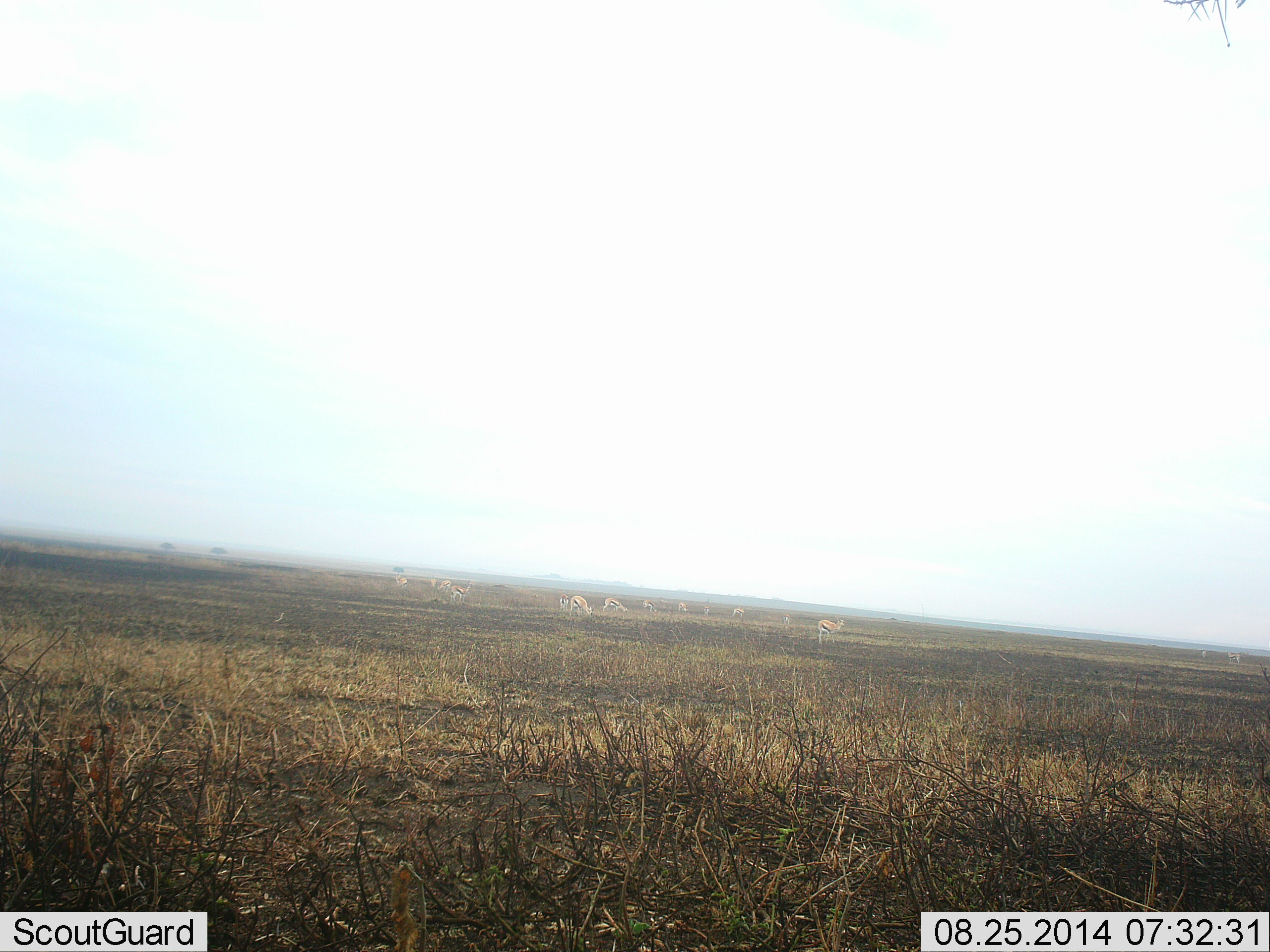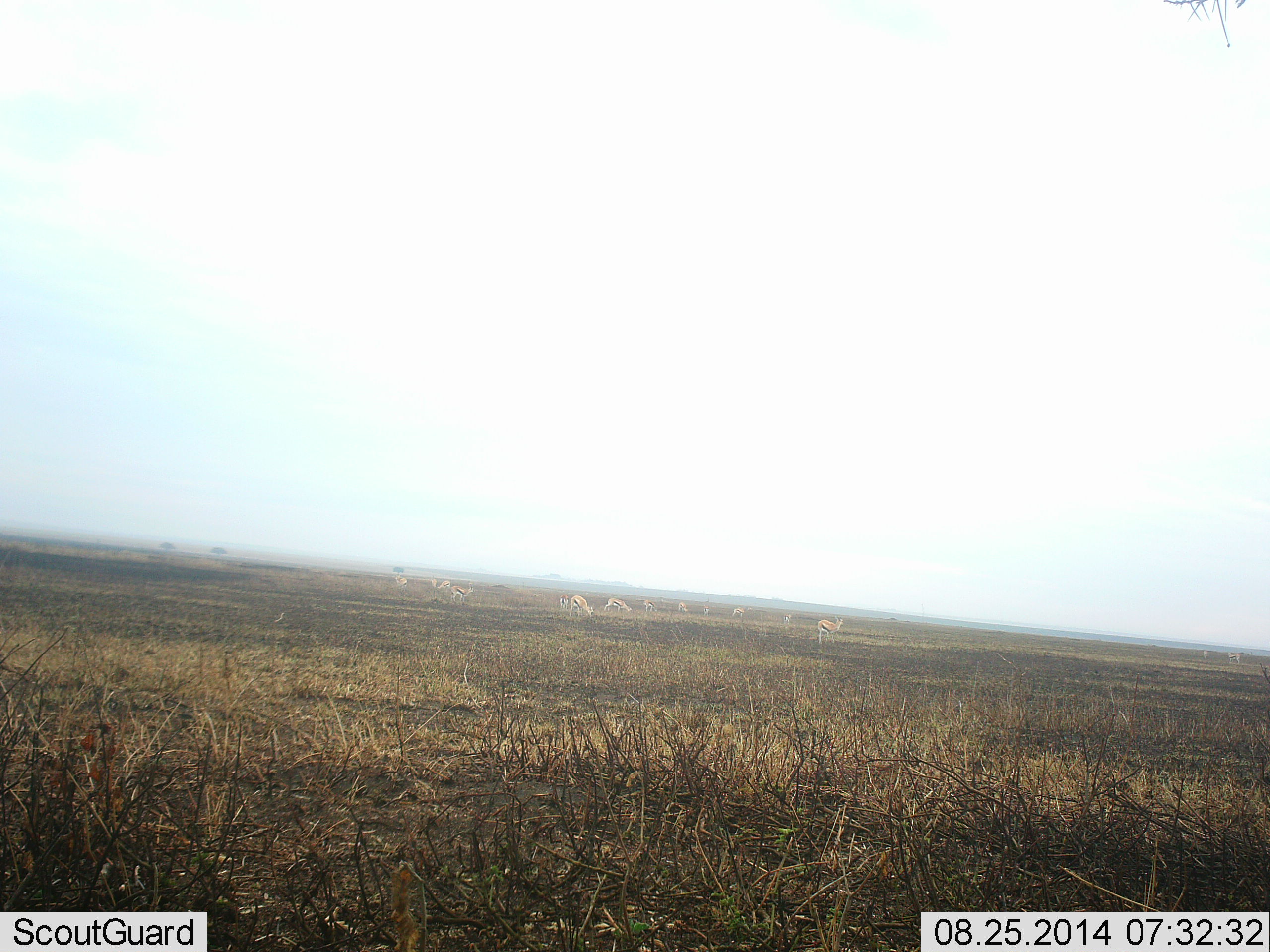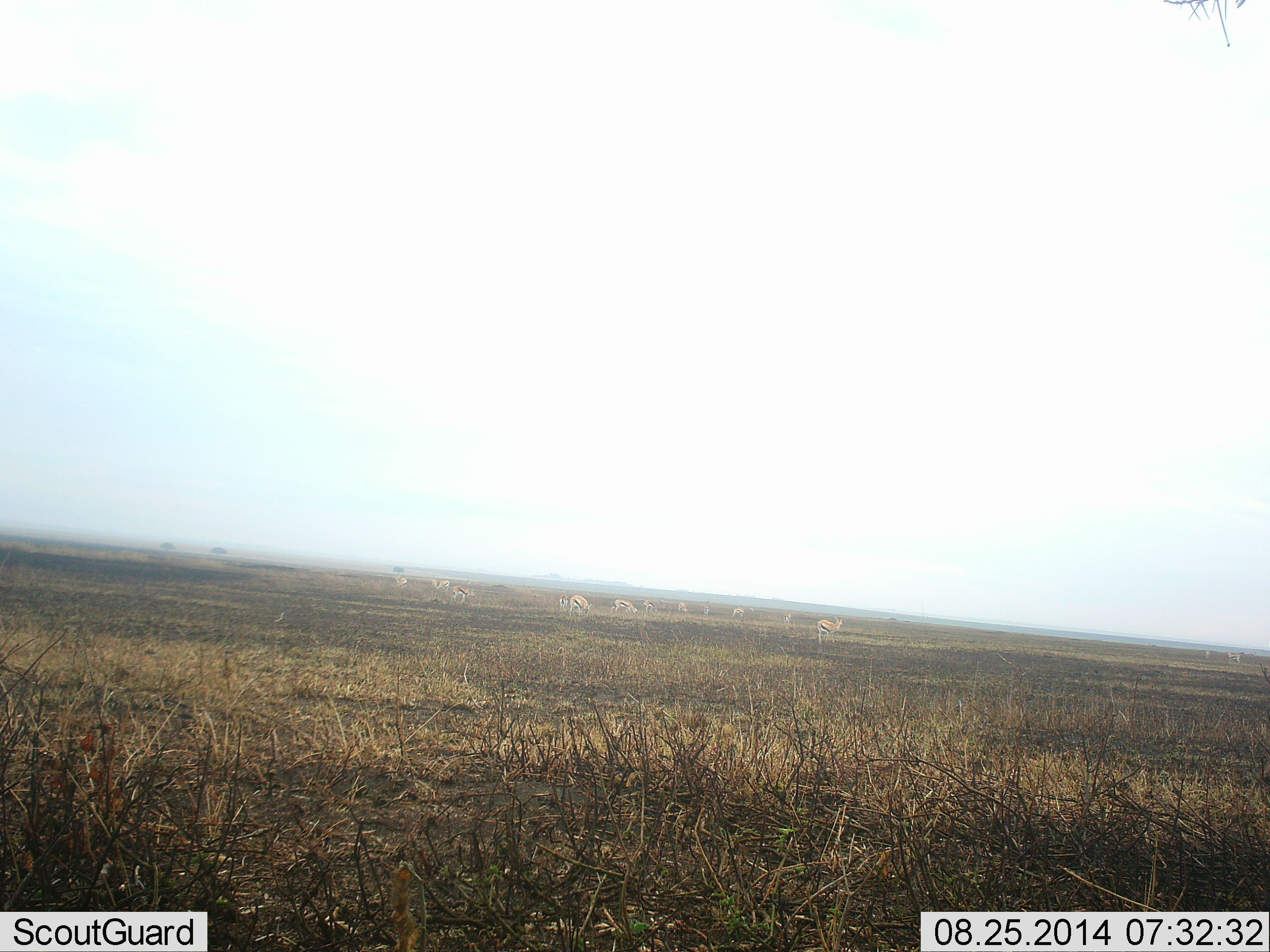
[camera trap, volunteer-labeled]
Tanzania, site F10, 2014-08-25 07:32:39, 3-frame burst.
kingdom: Animalia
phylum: Chordata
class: Mammalia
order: Artiodactyla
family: Bovidae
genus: Eudorcas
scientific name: Eudorcas thomsonii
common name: thomson's gazelle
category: gazellethomsons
Gazellethomsons (thomson's gazelle) (Eudorcas thomsonii), count 11-50. Behavior (volunteer vote fractions): standing 70%, resting 10%, moving 50%, interacting 0%. Young present (vote fraction): 10%. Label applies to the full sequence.